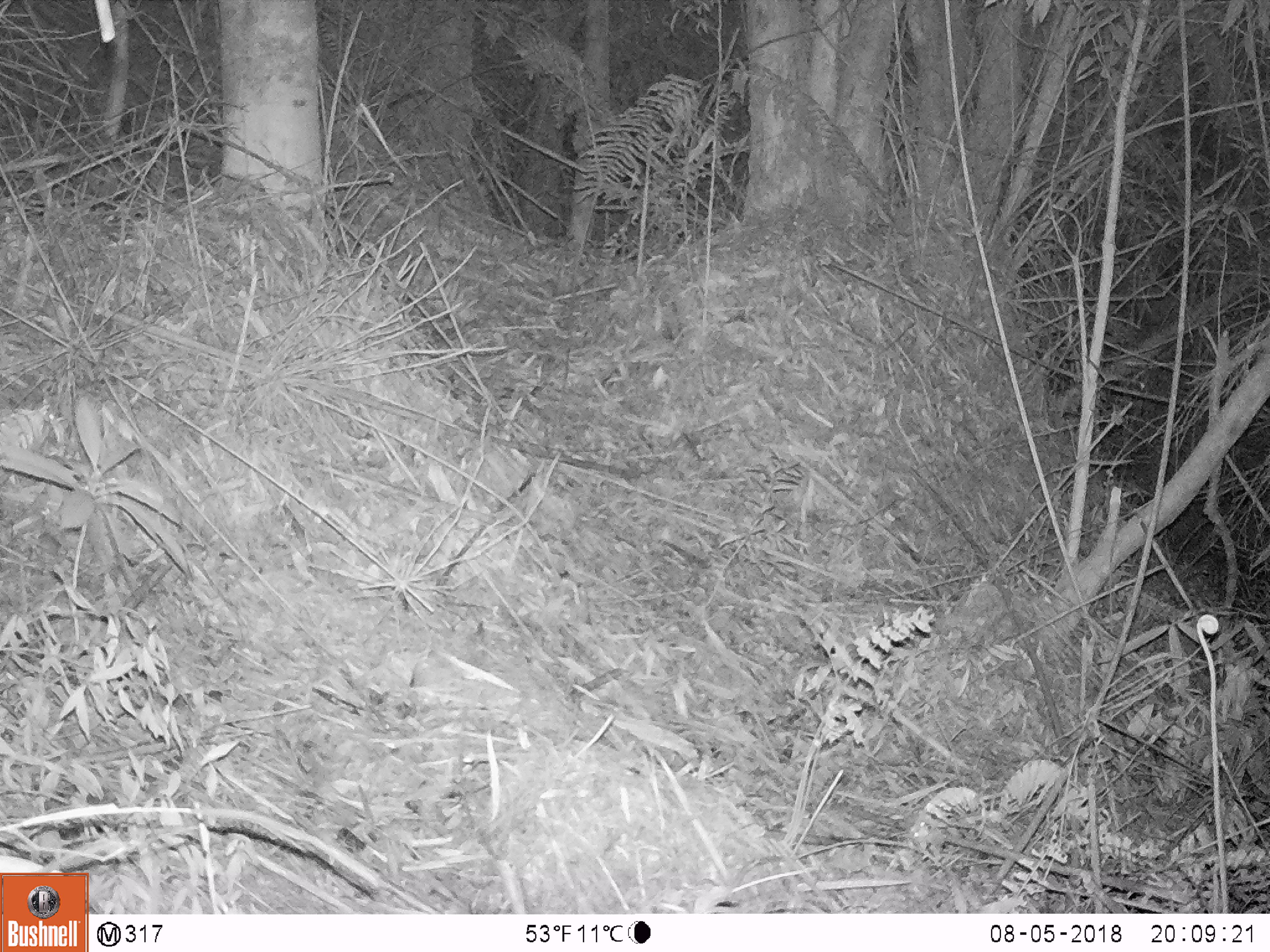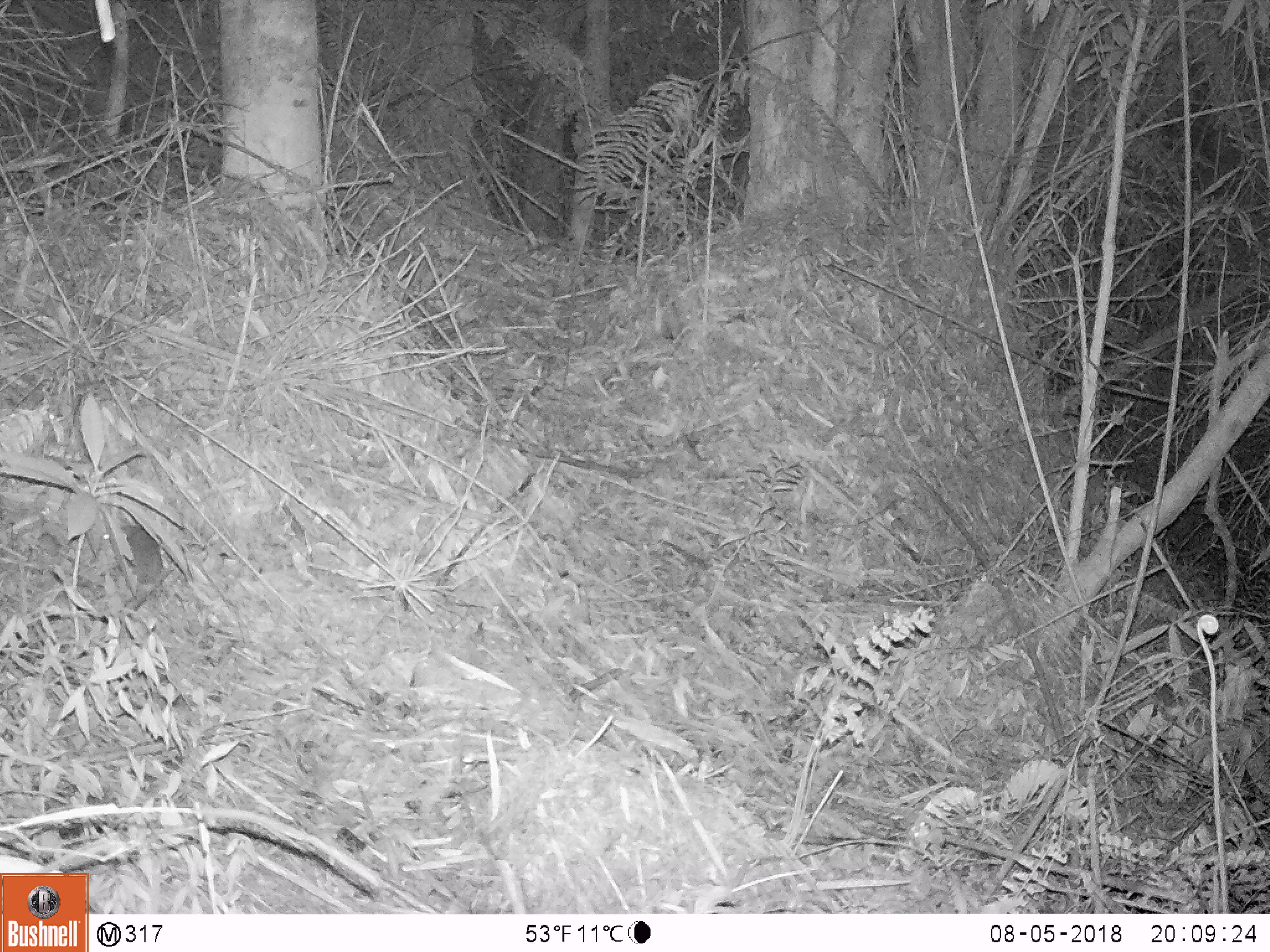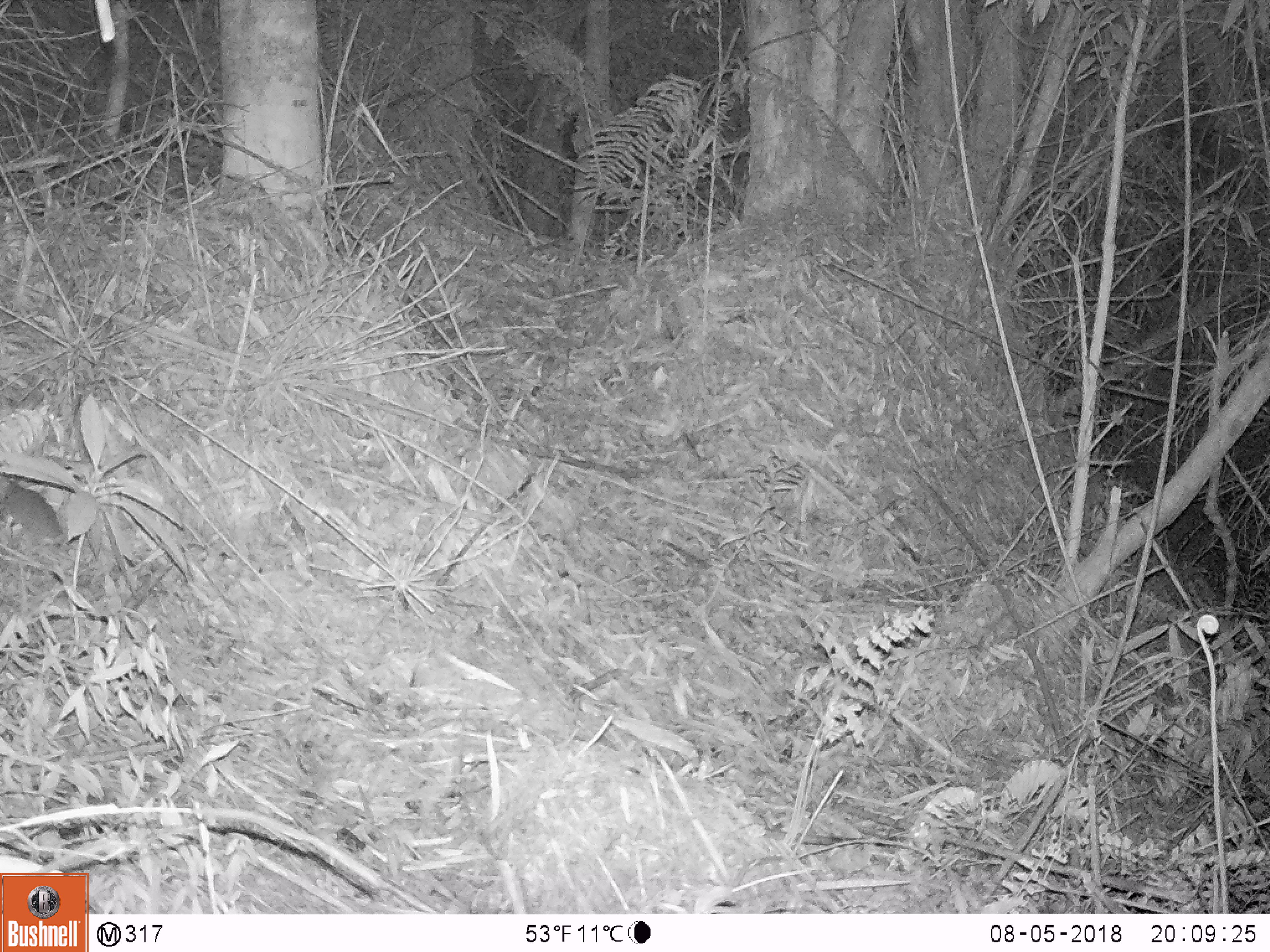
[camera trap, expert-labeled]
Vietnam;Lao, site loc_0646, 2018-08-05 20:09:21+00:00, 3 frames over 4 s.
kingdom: Animalia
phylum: Chordata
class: Mammalia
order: Rodentia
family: Muridae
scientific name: Muridae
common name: old-world mice and rats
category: unidentified murid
Unidentified murid (old-world mice and rats) (Muridae). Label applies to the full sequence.